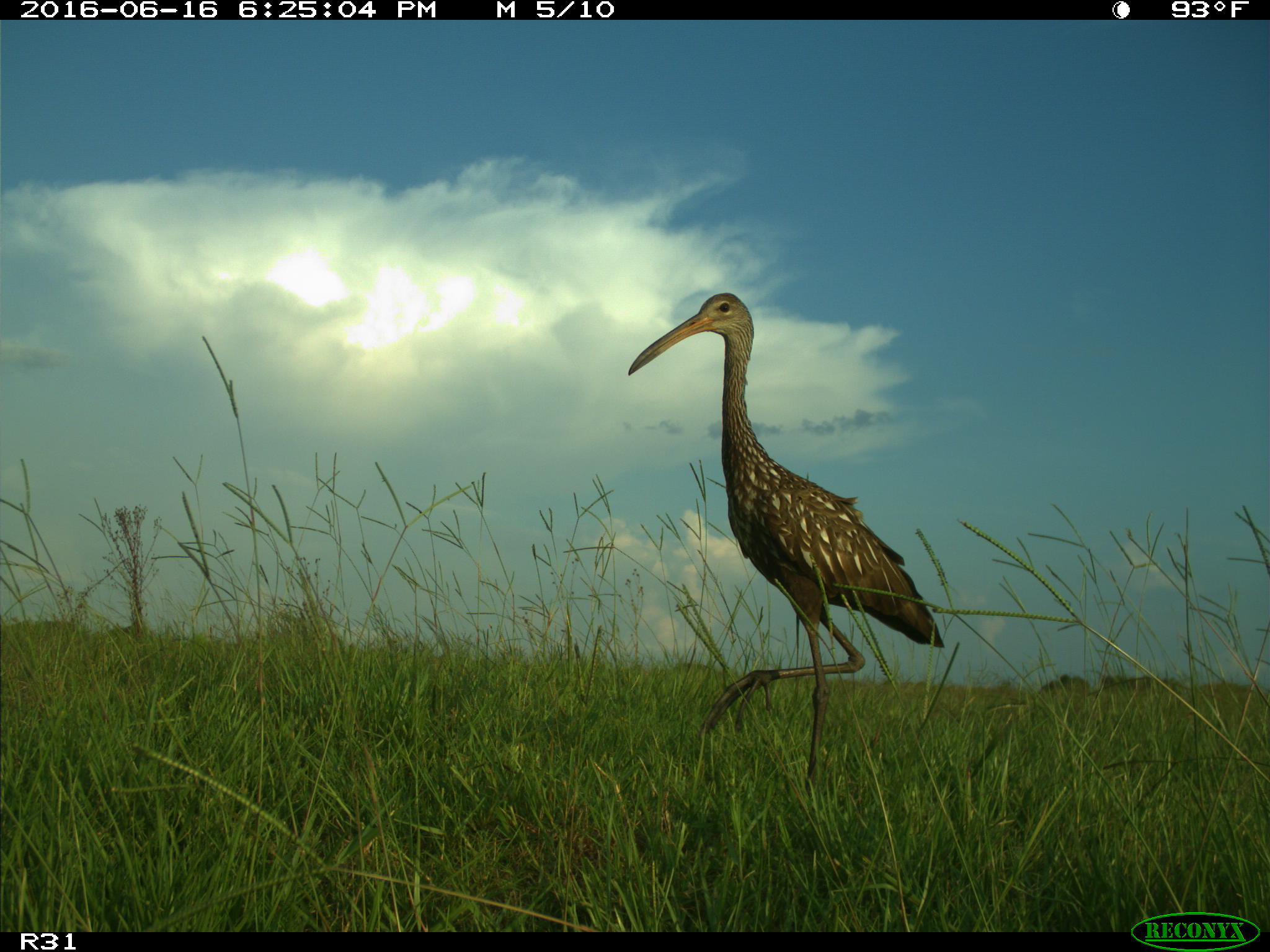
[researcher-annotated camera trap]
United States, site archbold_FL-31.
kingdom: Animalia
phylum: Chordata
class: Aves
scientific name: Aves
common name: birds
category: unidentified bird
Unidentified bird (birds) (Aves).